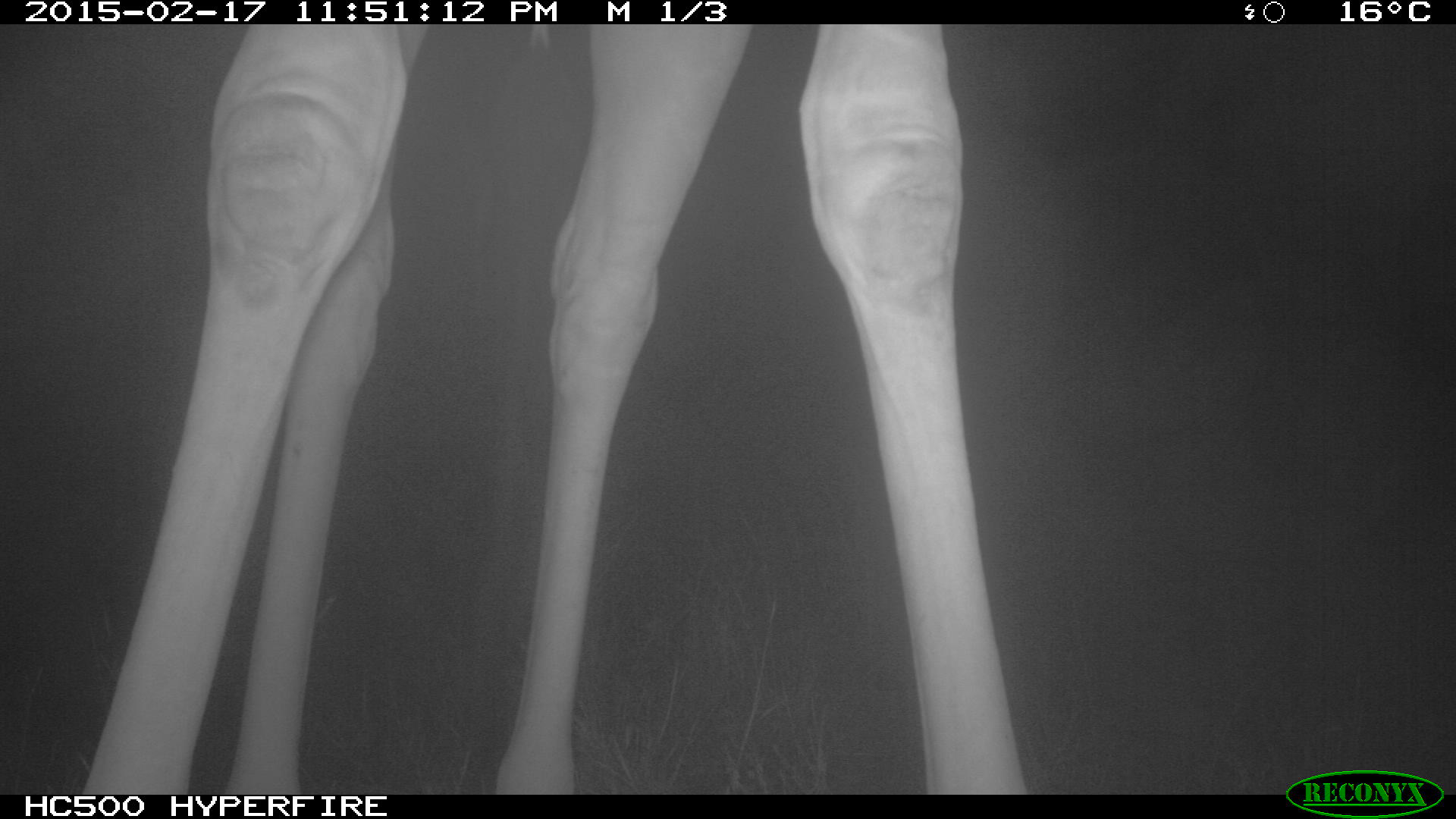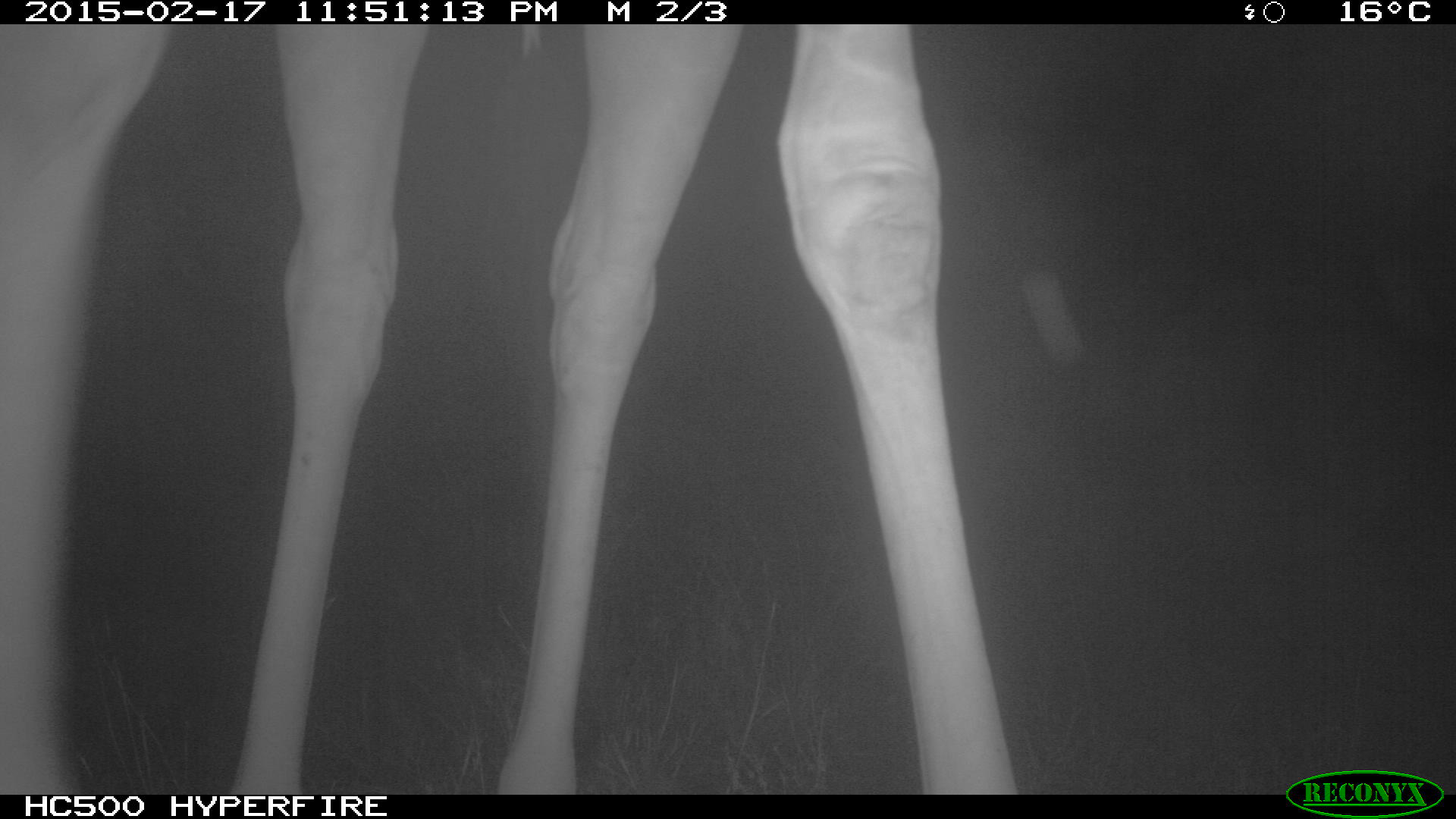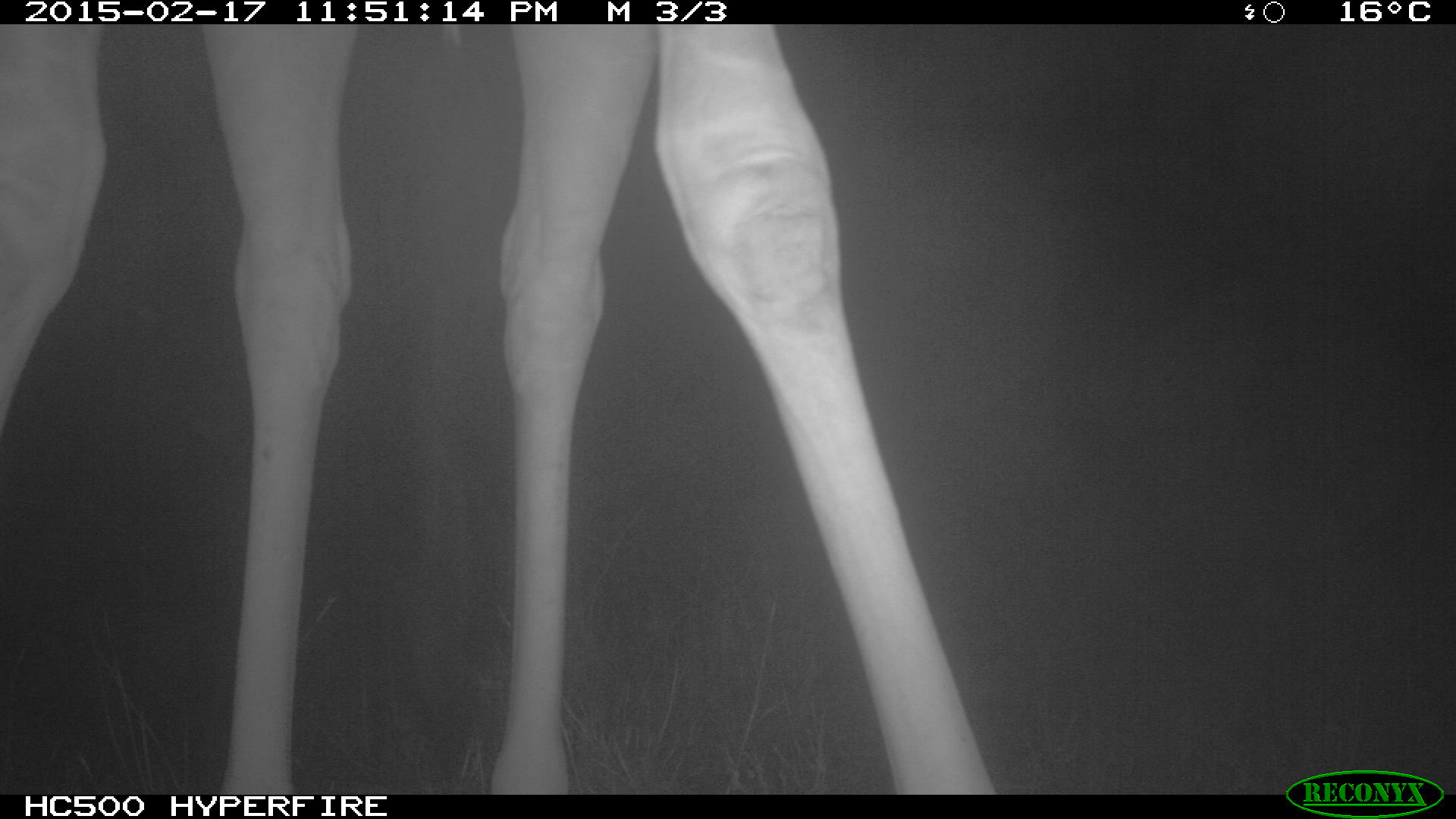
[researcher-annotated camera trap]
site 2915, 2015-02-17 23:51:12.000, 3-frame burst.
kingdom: Animalia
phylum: Chordata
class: Mammalia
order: Artiodactyla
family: Giraffidae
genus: Giraffa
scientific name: Giraffa camelopardalis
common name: giraffe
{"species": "Giraffa camelopardalis (giraffe)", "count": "2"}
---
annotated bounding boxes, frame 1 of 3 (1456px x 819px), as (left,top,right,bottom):
giraffa camelopardalis: (78,23,1026,793)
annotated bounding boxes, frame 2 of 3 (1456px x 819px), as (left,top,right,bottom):
giraffa camelopardalis: (0,21,1014,791)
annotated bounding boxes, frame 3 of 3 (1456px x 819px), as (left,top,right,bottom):
giraffa camelopardalis: (0,21,990,791)